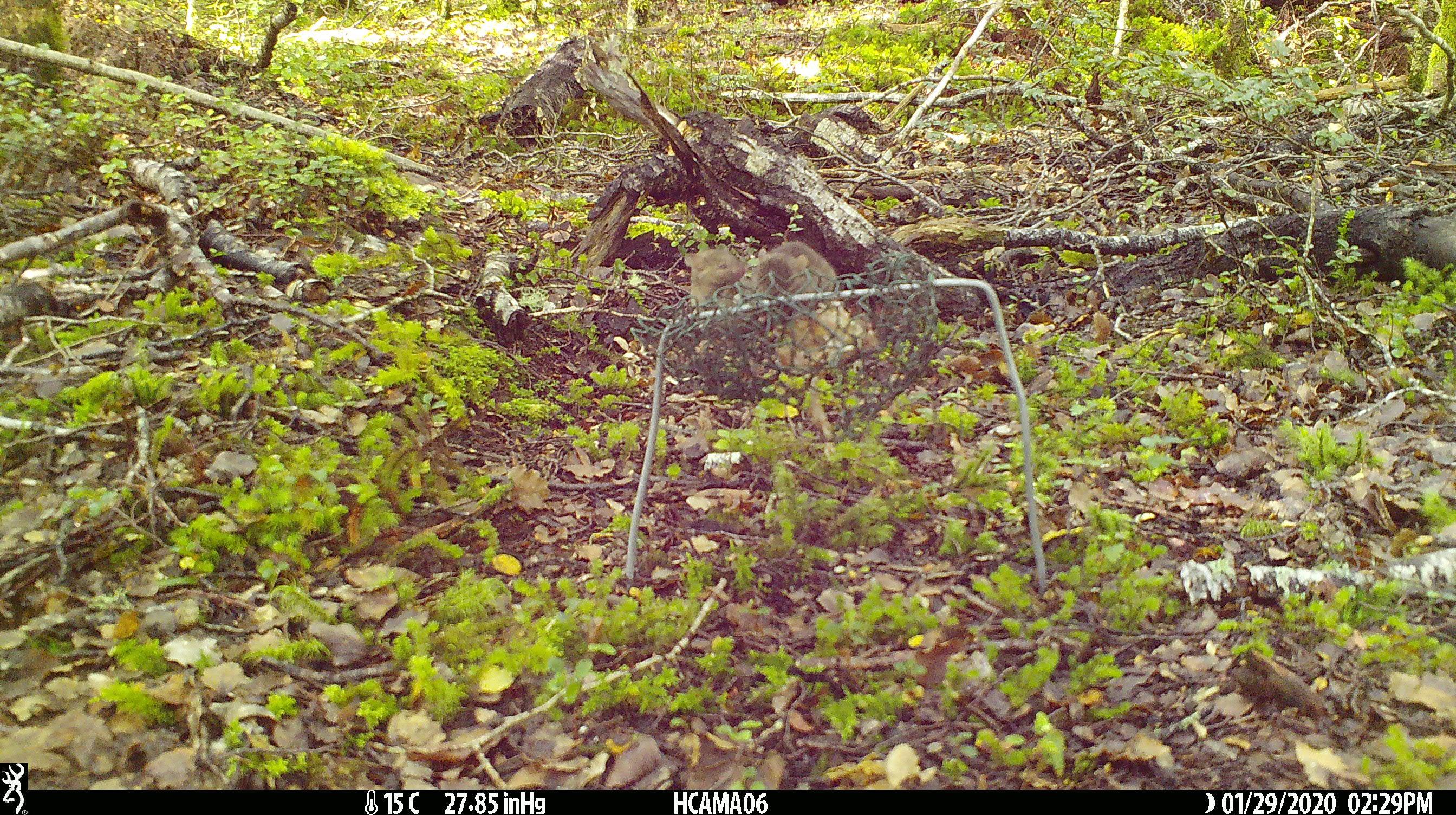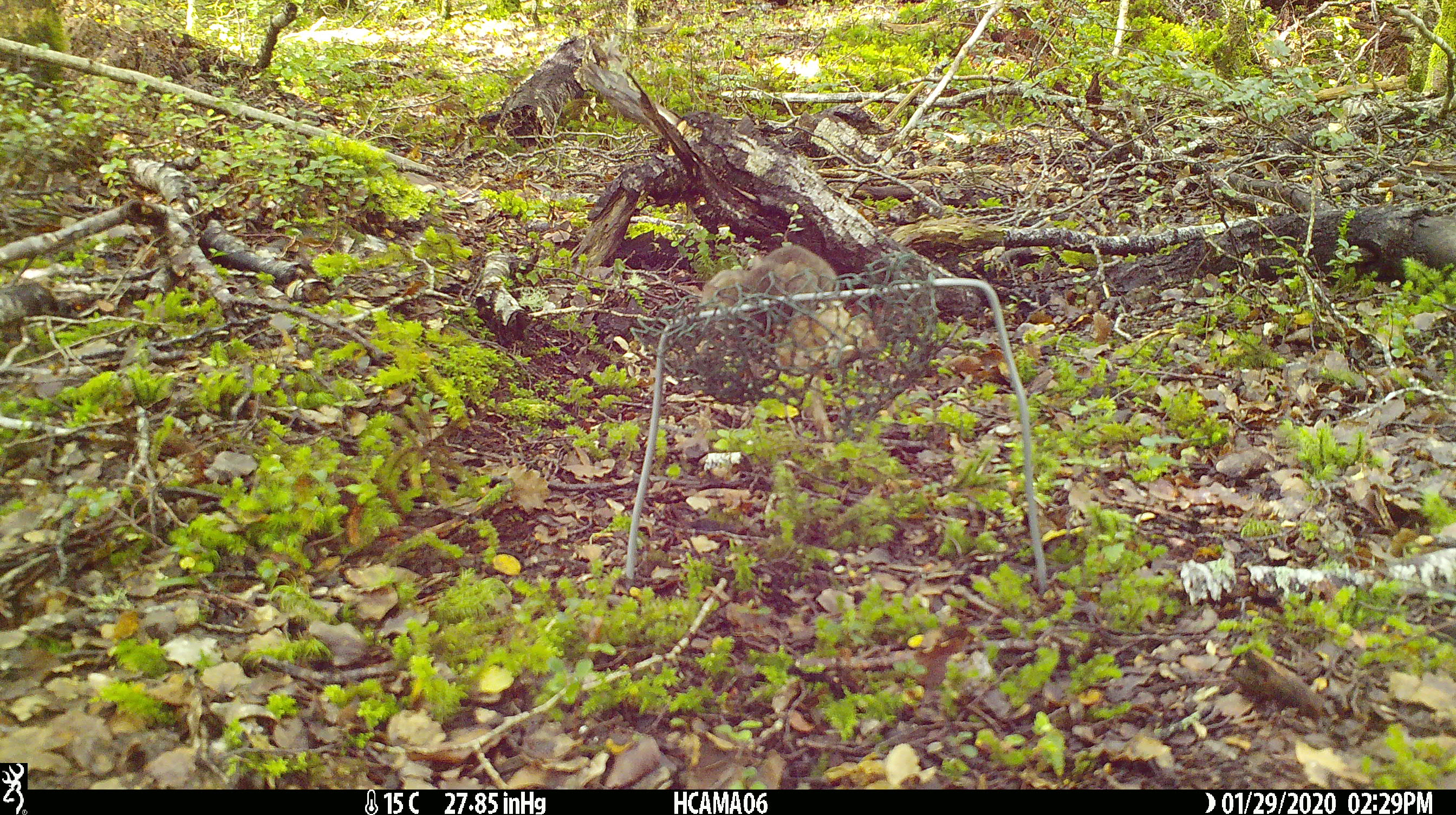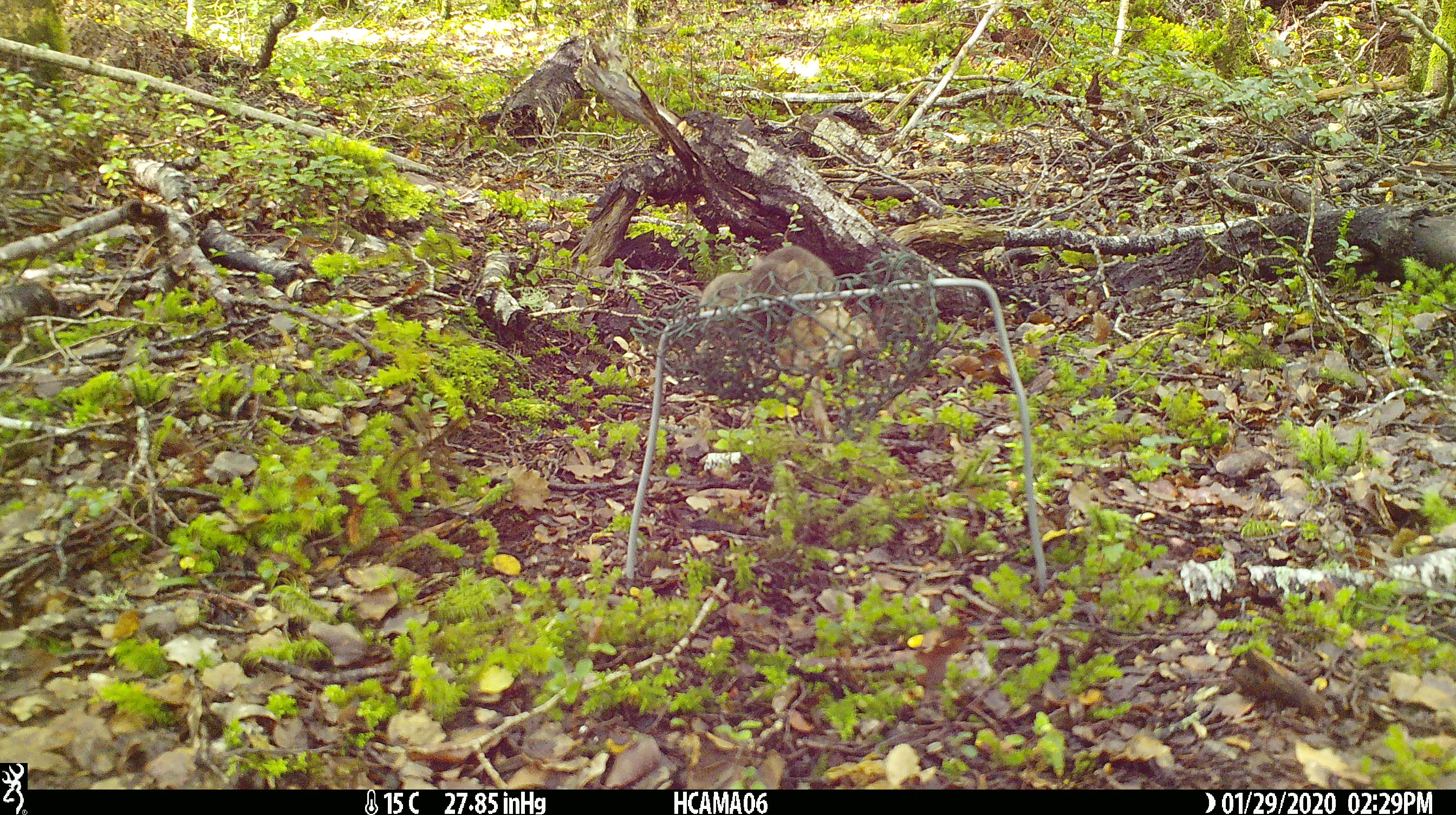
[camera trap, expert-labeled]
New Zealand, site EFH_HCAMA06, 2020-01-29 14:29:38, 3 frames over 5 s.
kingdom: Animalia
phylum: Chordata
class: Mammalia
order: Rodentia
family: Muridae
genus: Mus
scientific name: Mus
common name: mouse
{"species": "mouse (Mus)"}